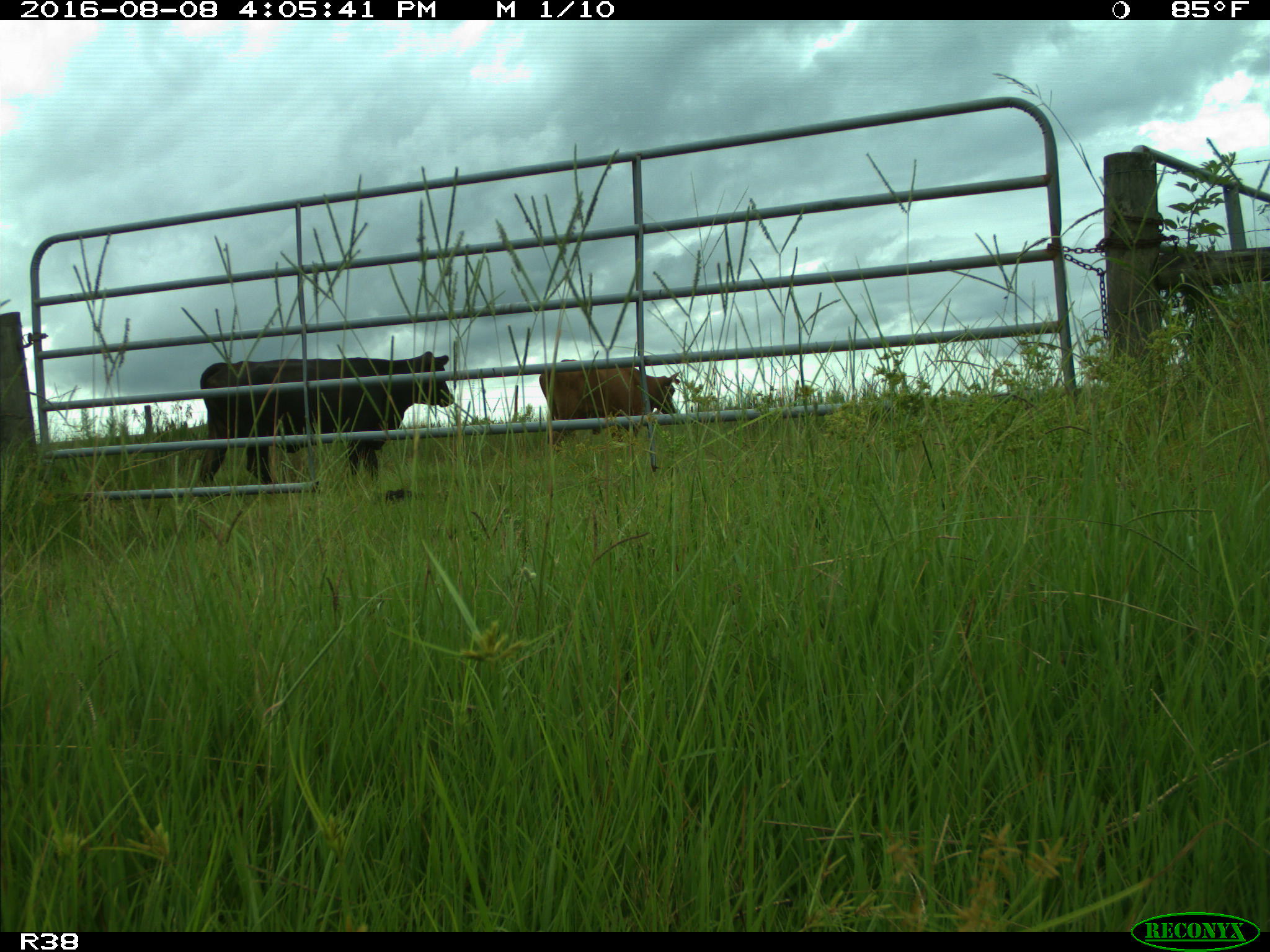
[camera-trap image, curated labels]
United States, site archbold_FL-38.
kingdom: Animalia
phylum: Chordata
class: Mammalia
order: Artiodactyla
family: Bovidae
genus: Bos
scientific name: Bos taurus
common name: domestic cow